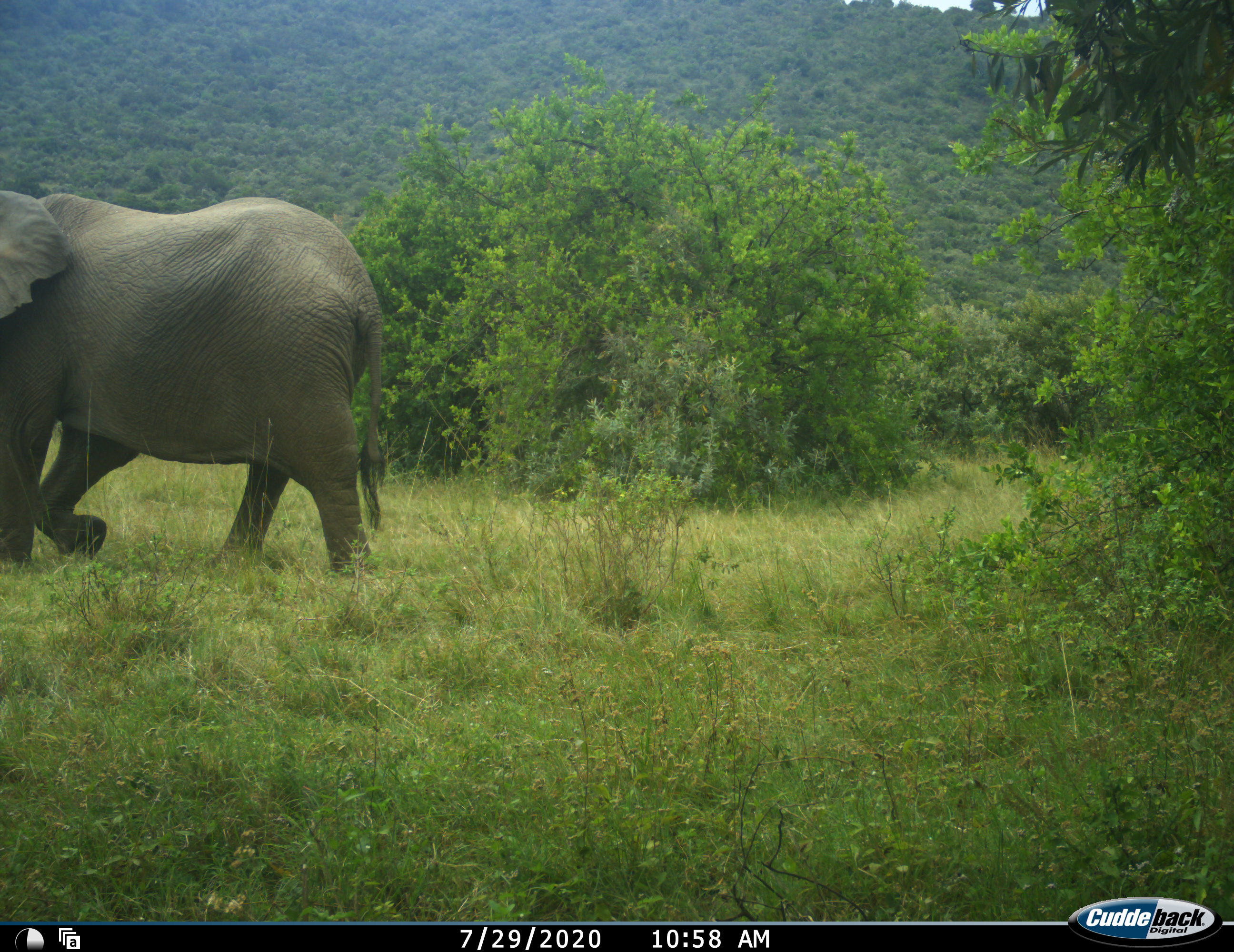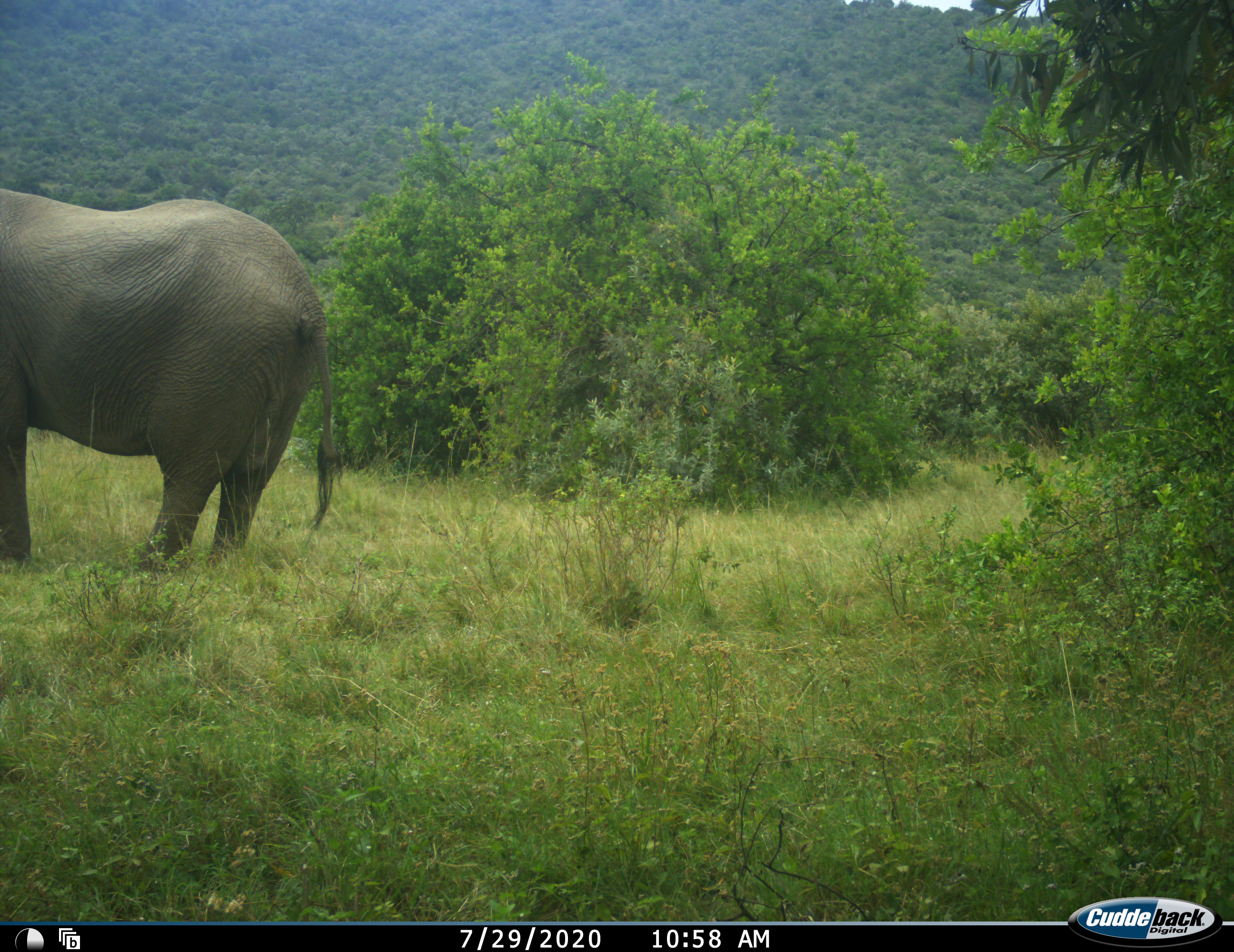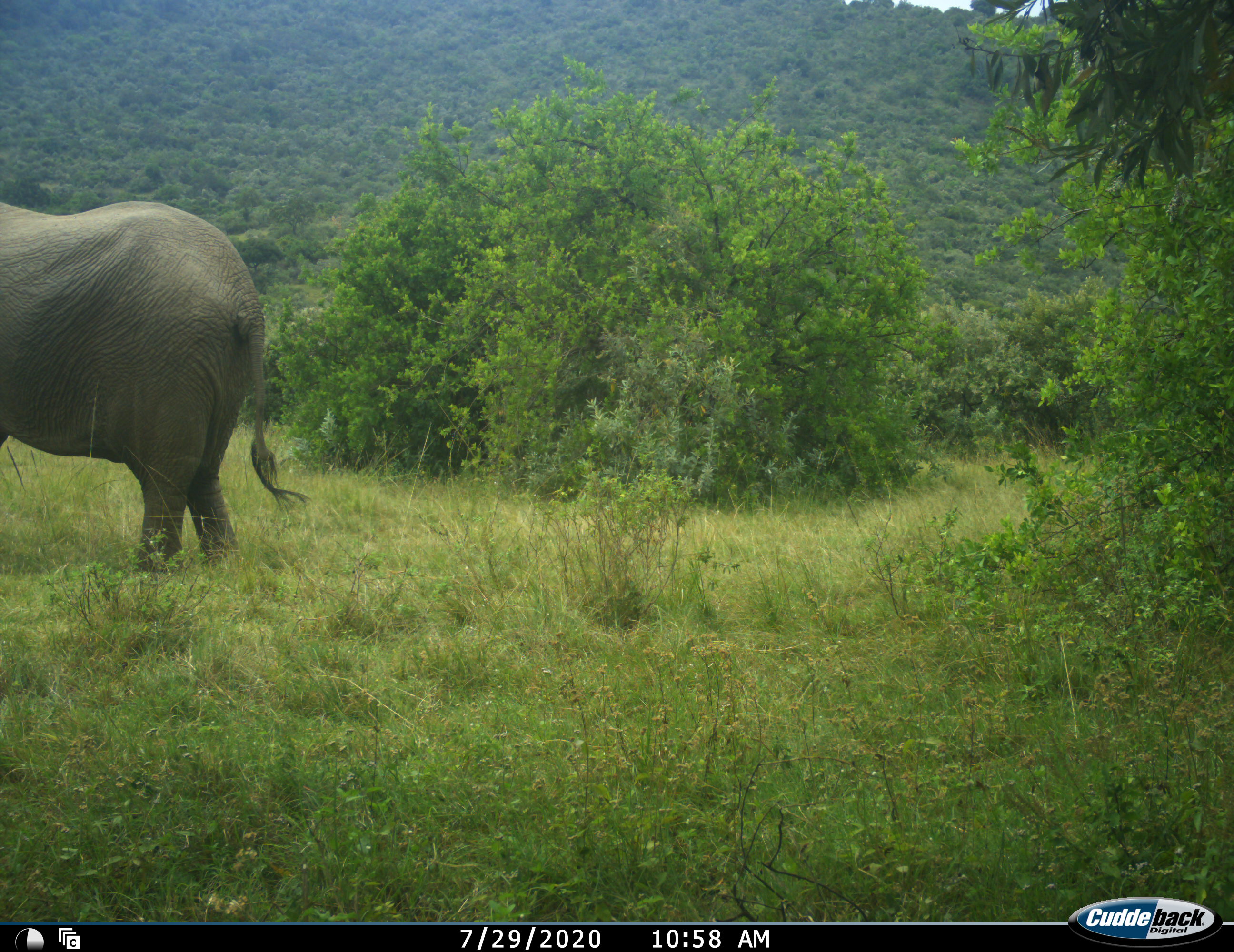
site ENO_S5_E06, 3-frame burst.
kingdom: Animalia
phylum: Chordata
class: Mammalia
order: Proboscidea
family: Elephantidae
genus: Loxodonta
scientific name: Loxodonta africana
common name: african bush elephant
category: elephant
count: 1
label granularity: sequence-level